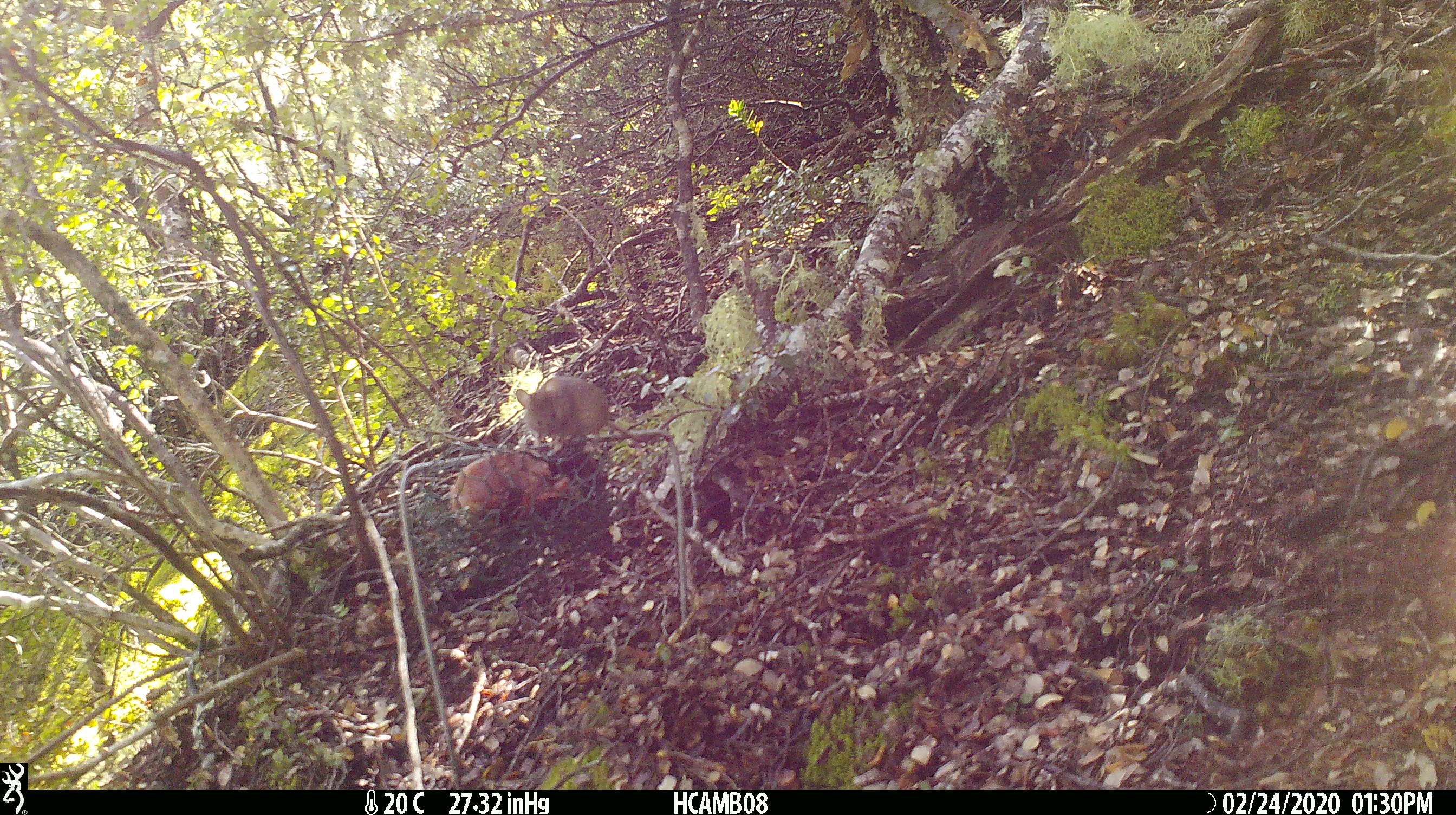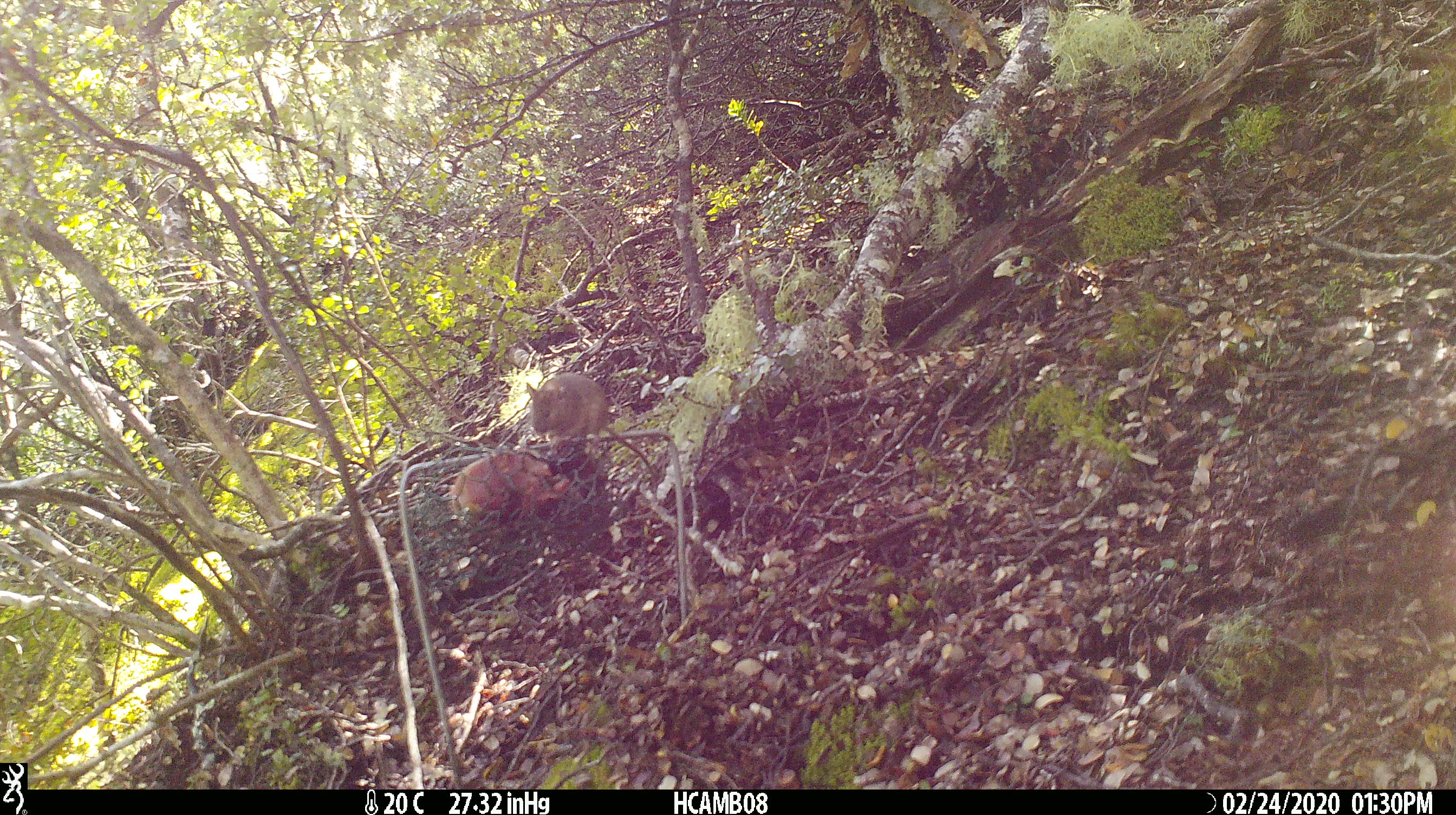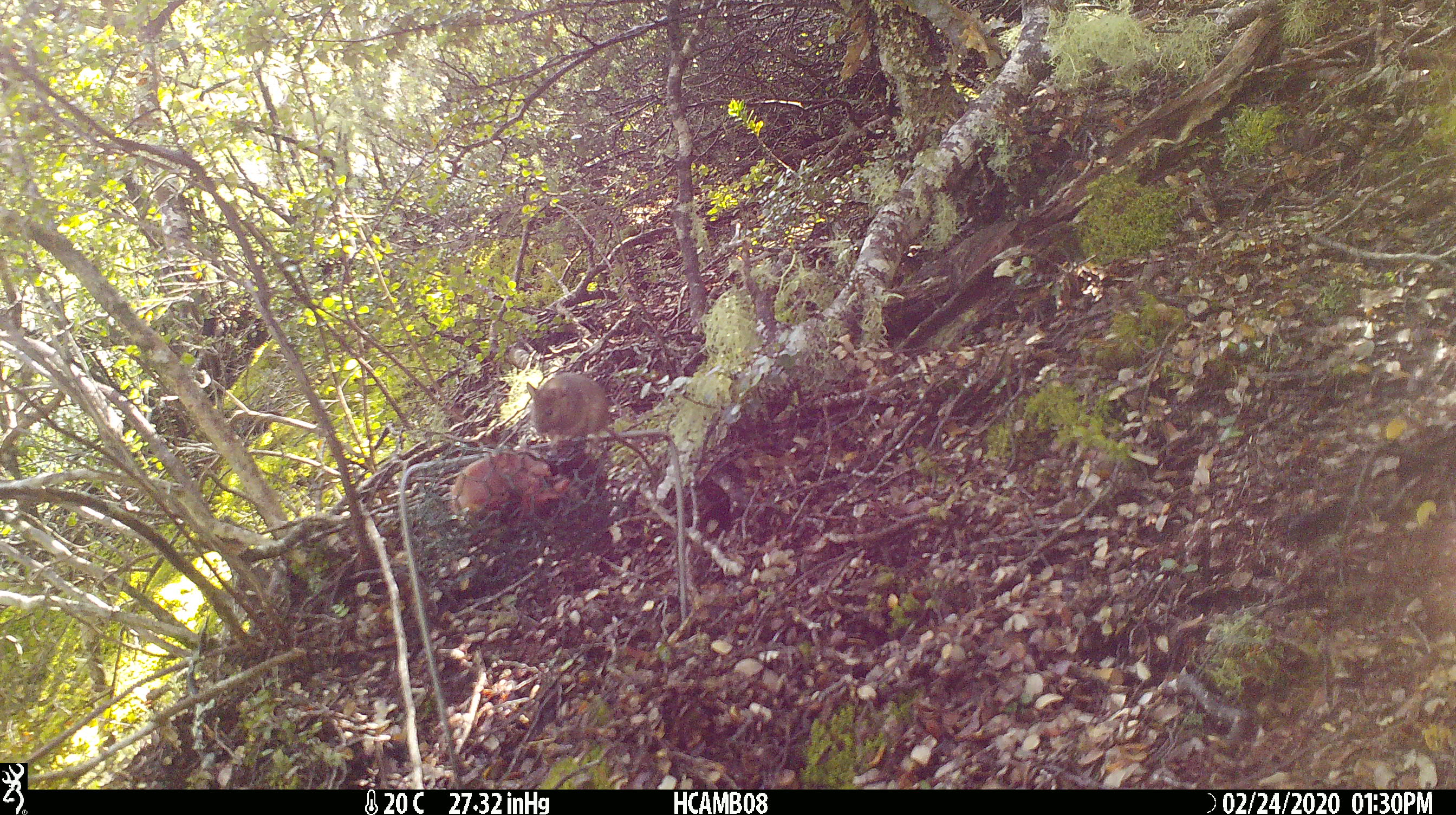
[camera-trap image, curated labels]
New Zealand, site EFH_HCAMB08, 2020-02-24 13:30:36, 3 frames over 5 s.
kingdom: Animalia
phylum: Chordata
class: Mammalia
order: Rodentia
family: Muridae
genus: Mus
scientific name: Mus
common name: mouse